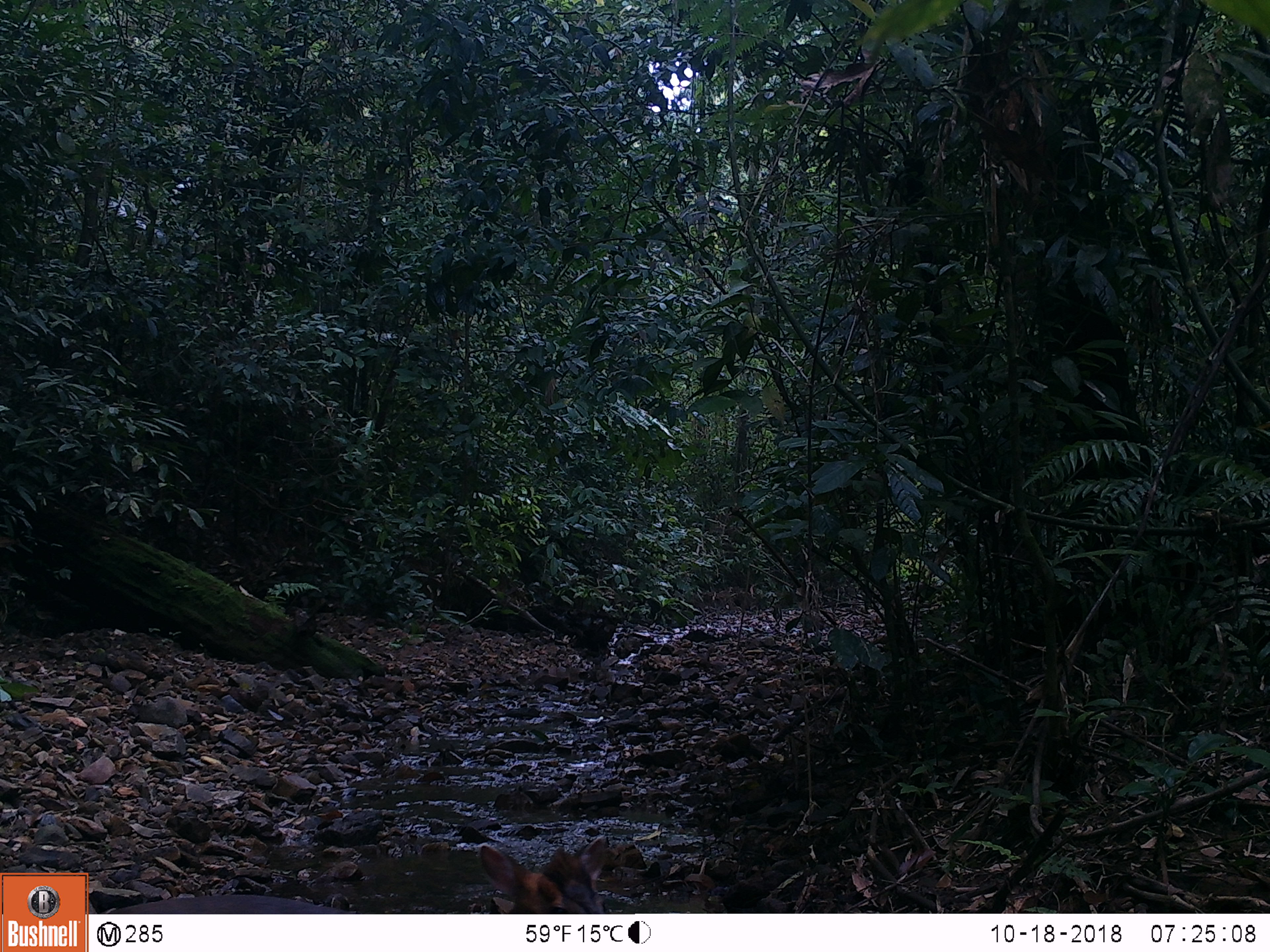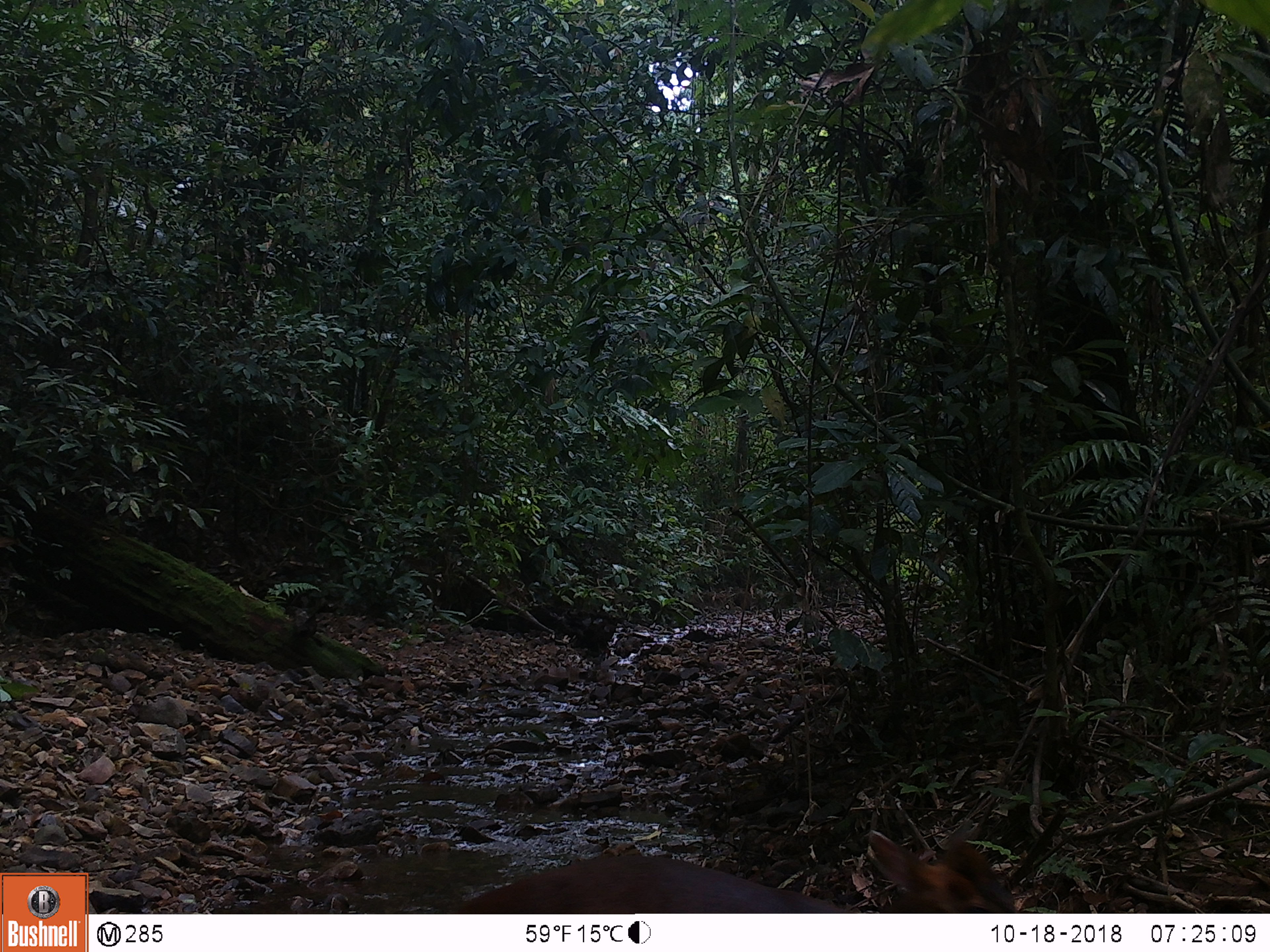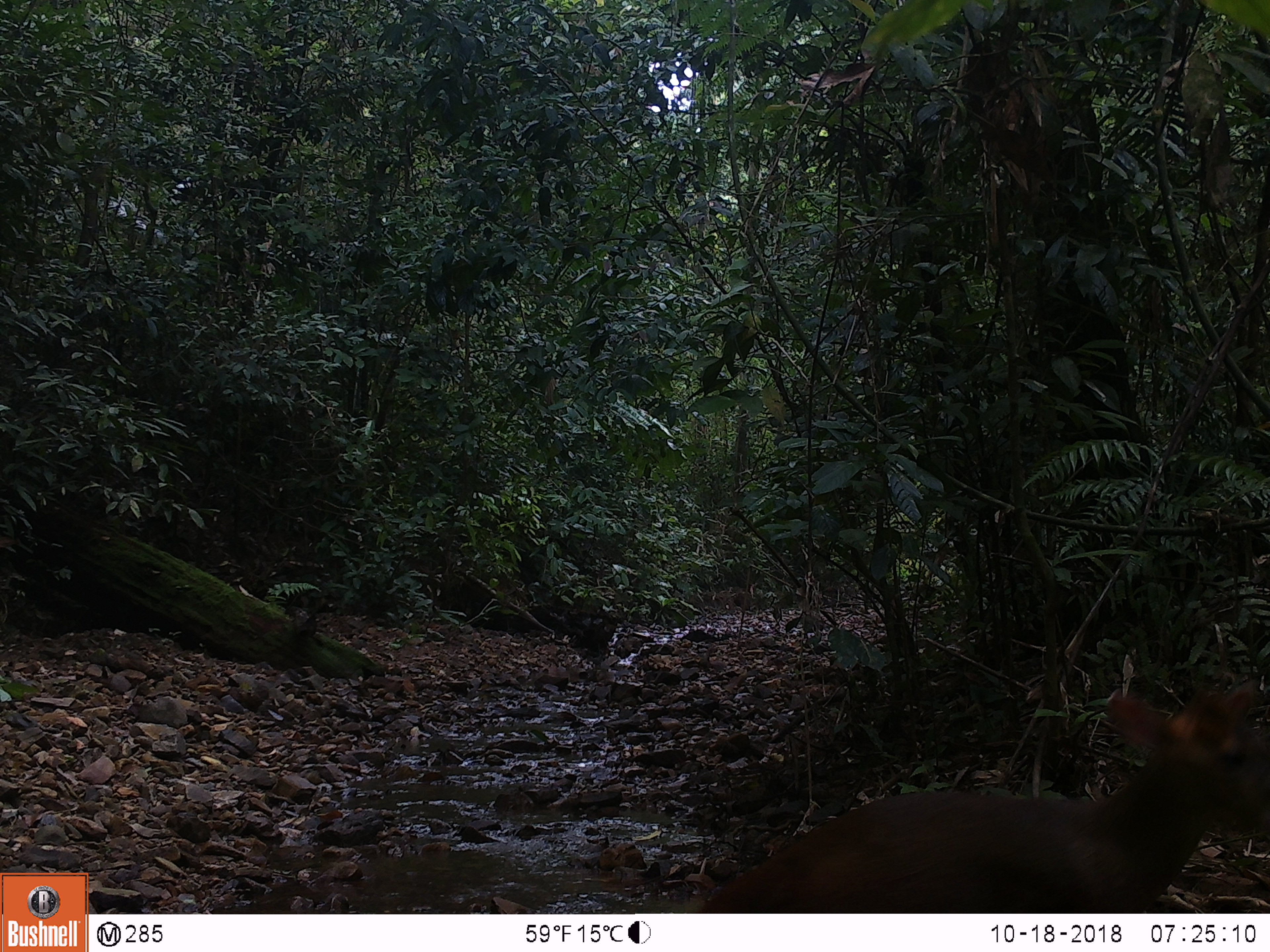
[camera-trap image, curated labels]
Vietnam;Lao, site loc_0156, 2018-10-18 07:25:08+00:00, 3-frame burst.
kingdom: Animalia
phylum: Chordata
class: Mammalia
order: Artiodactyla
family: Cervidae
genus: Muntiacus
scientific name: Muntiacus rooseveltorum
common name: roosevelt's muntjac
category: roosevelts muntjac group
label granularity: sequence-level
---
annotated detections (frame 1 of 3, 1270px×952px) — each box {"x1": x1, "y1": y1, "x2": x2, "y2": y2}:
roosevelts muntjac group: {"x1": 106, "y1": 834, "x2": 610, "y2": 914}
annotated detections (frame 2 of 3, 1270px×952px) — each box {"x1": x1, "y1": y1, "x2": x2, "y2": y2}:
roosevelts muntjac group: {"x1": 451, "y1": 829, "x2": 1018, "y2": 914}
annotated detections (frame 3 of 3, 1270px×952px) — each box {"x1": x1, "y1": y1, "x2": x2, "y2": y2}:
roosevelts muntjac group: {"x1": 695, "y1": 677, "x2": 1269, "y2": 913}